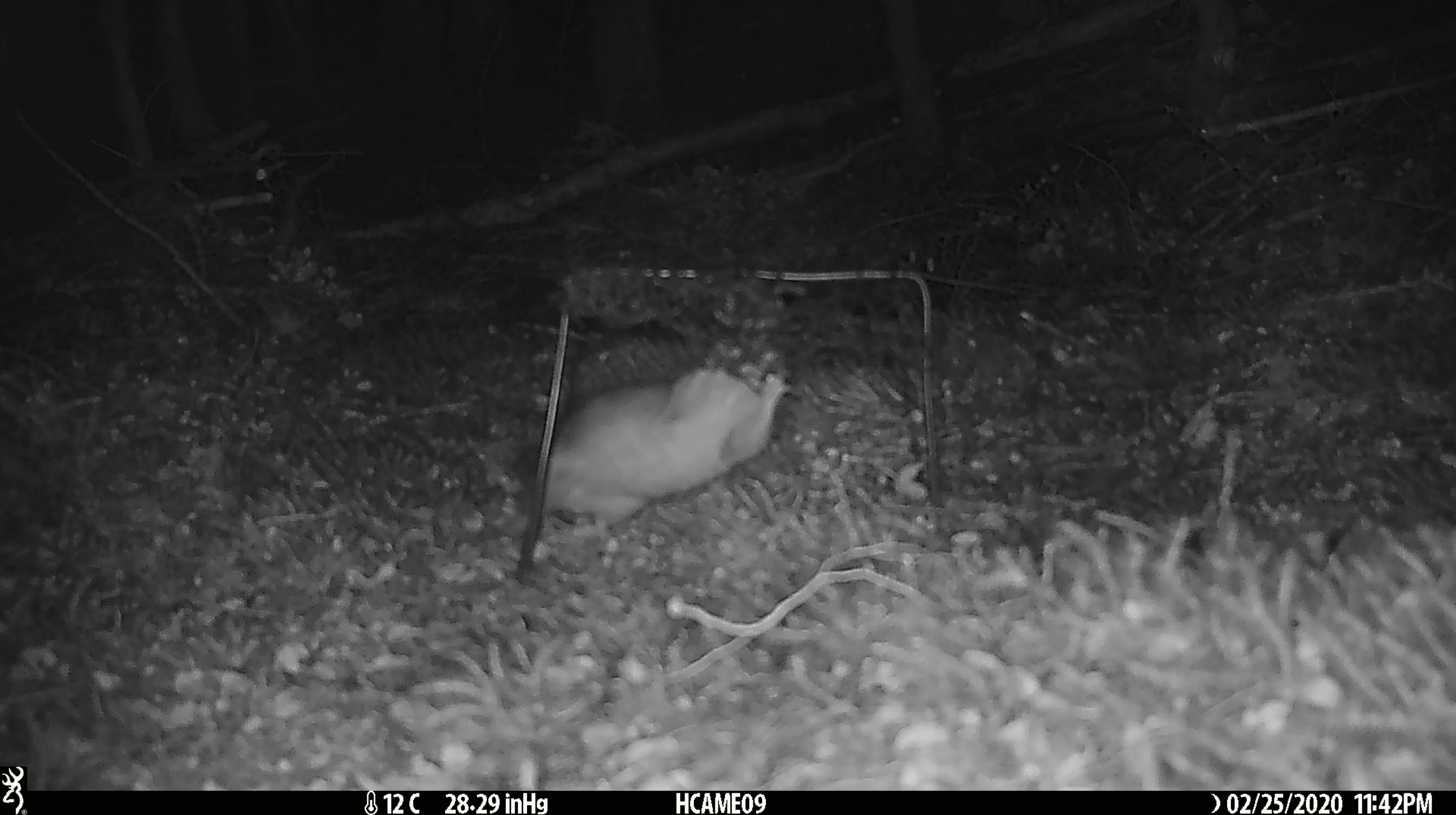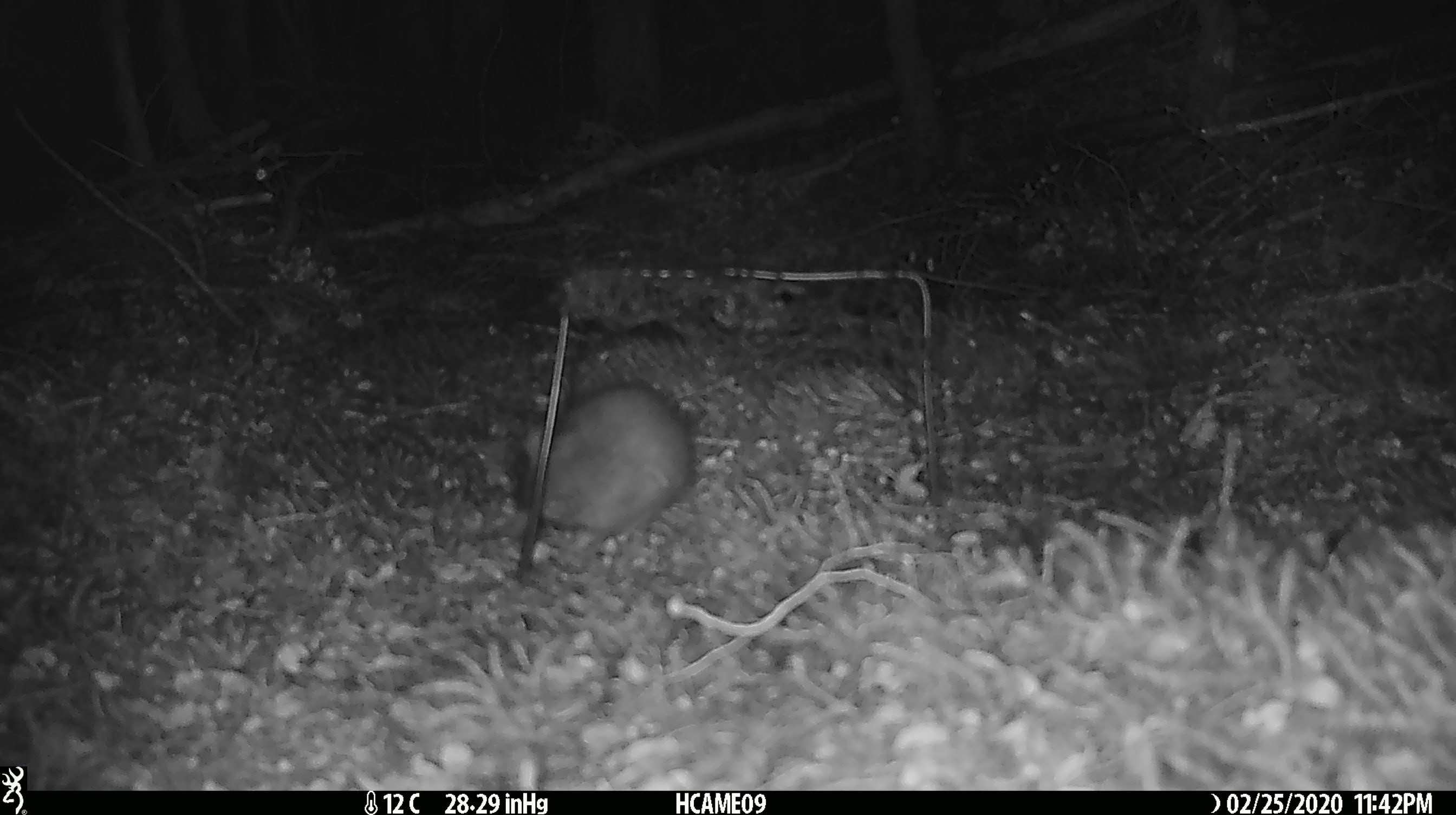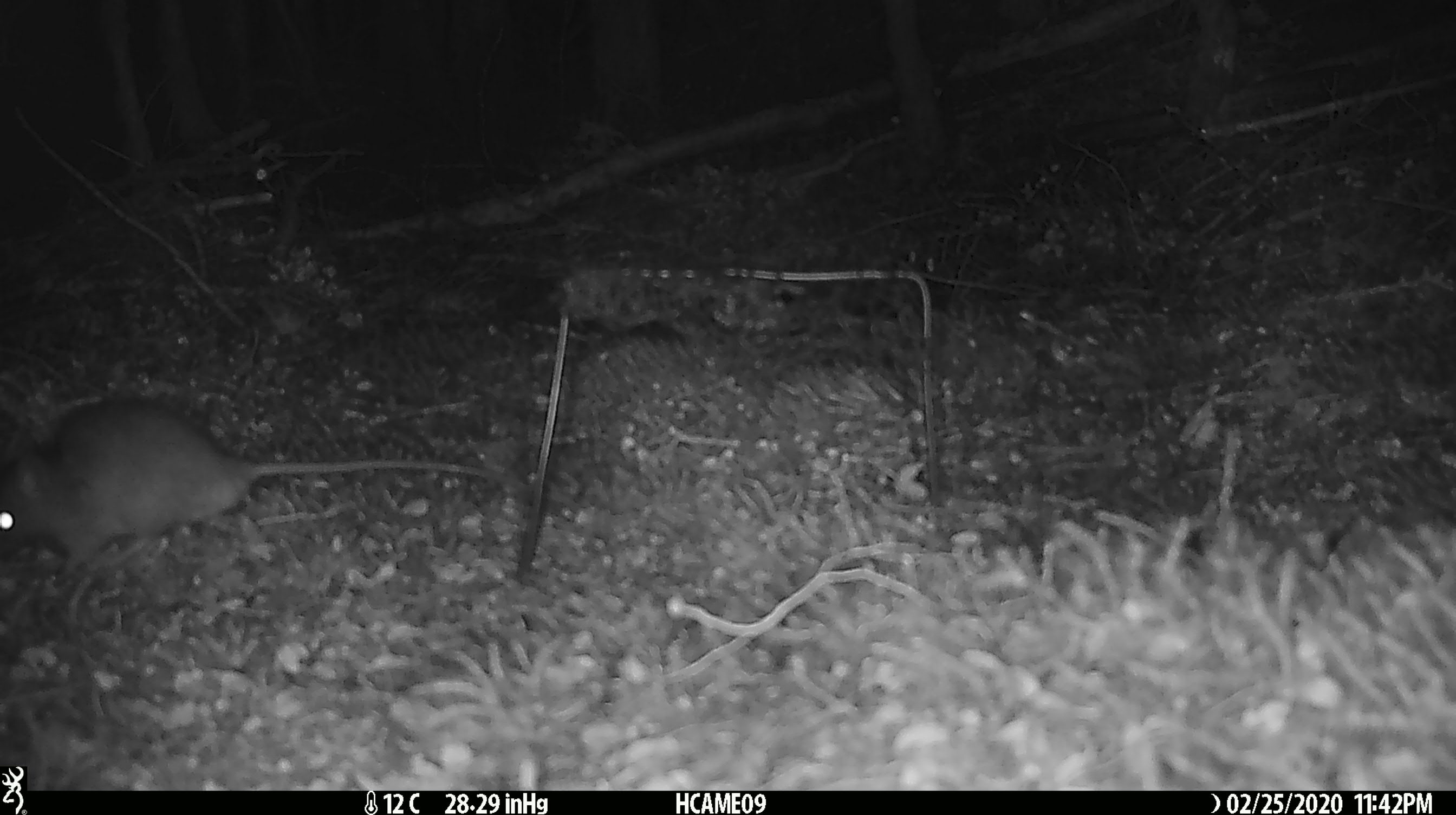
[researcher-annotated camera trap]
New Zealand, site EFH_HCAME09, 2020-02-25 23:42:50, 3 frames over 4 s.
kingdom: Animalia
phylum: Chordata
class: Mammalia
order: Rodentia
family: Muridae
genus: Rattus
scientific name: Rattus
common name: rat